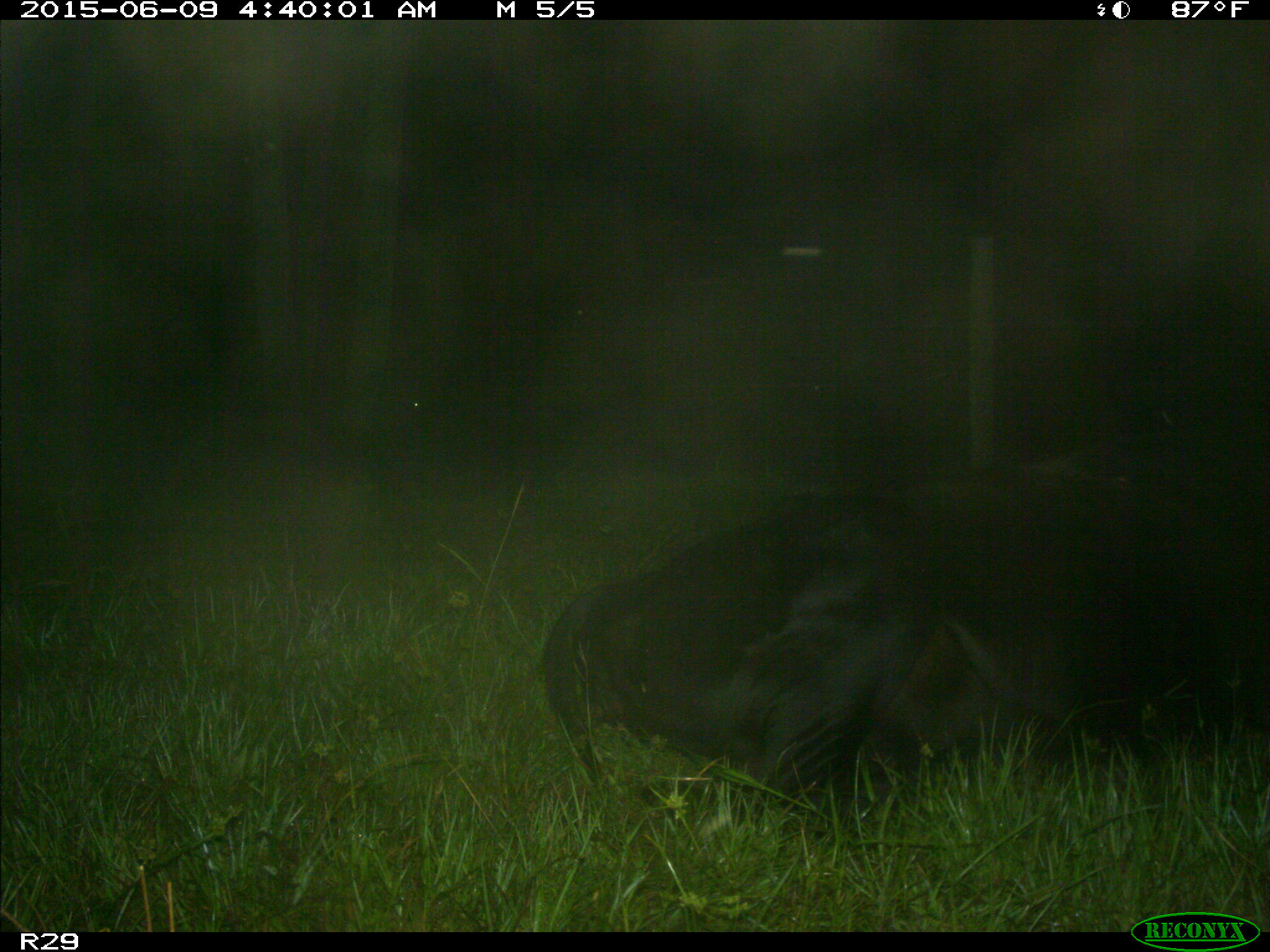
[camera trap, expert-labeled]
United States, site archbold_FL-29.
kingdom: Animalia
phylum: Chordata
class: Mammalia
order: Artiodactyla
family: Bovidae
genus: Bos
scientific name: Bos taurus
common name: domestic cow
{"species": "Bos taurus (domestic cow)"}